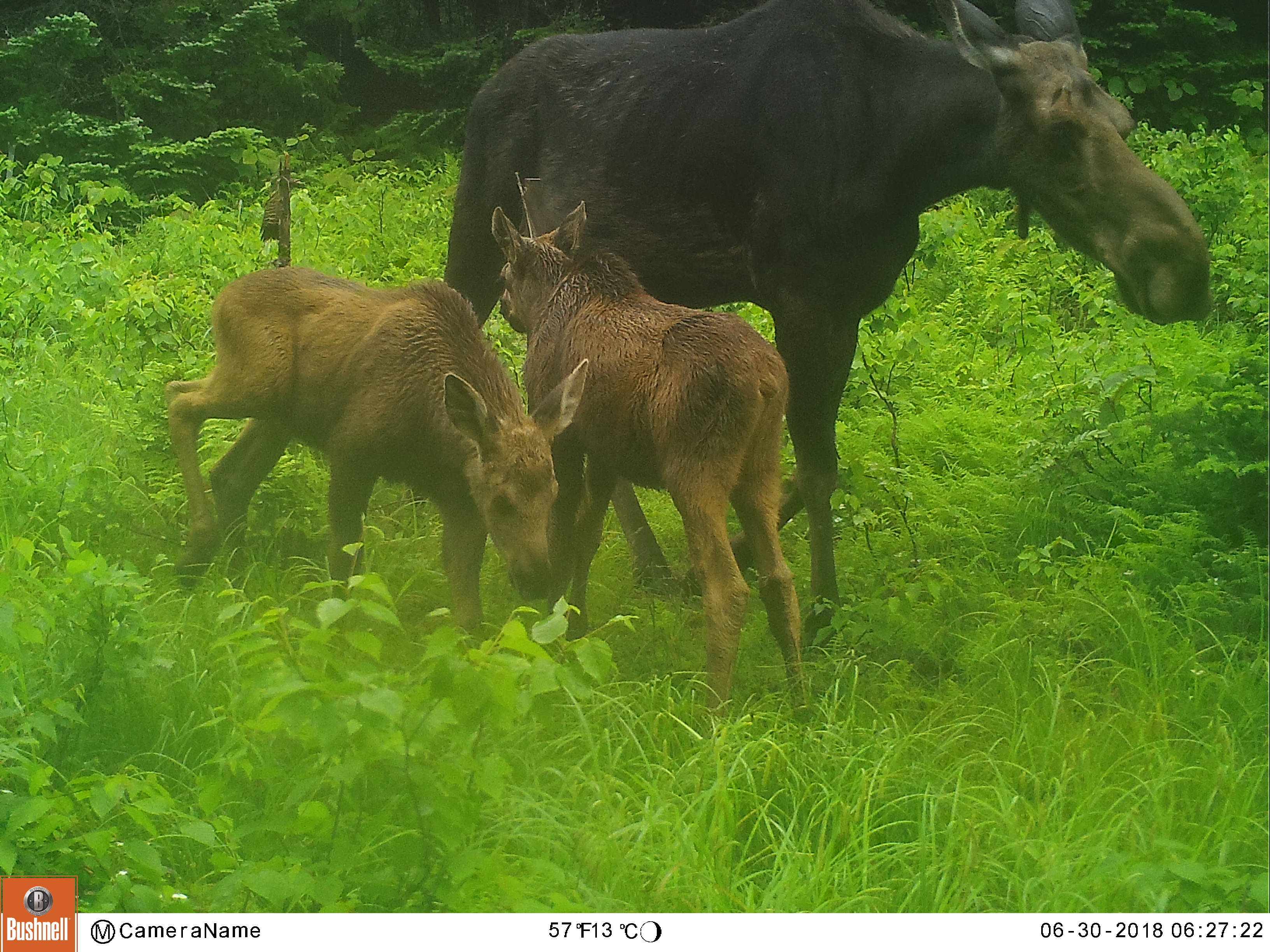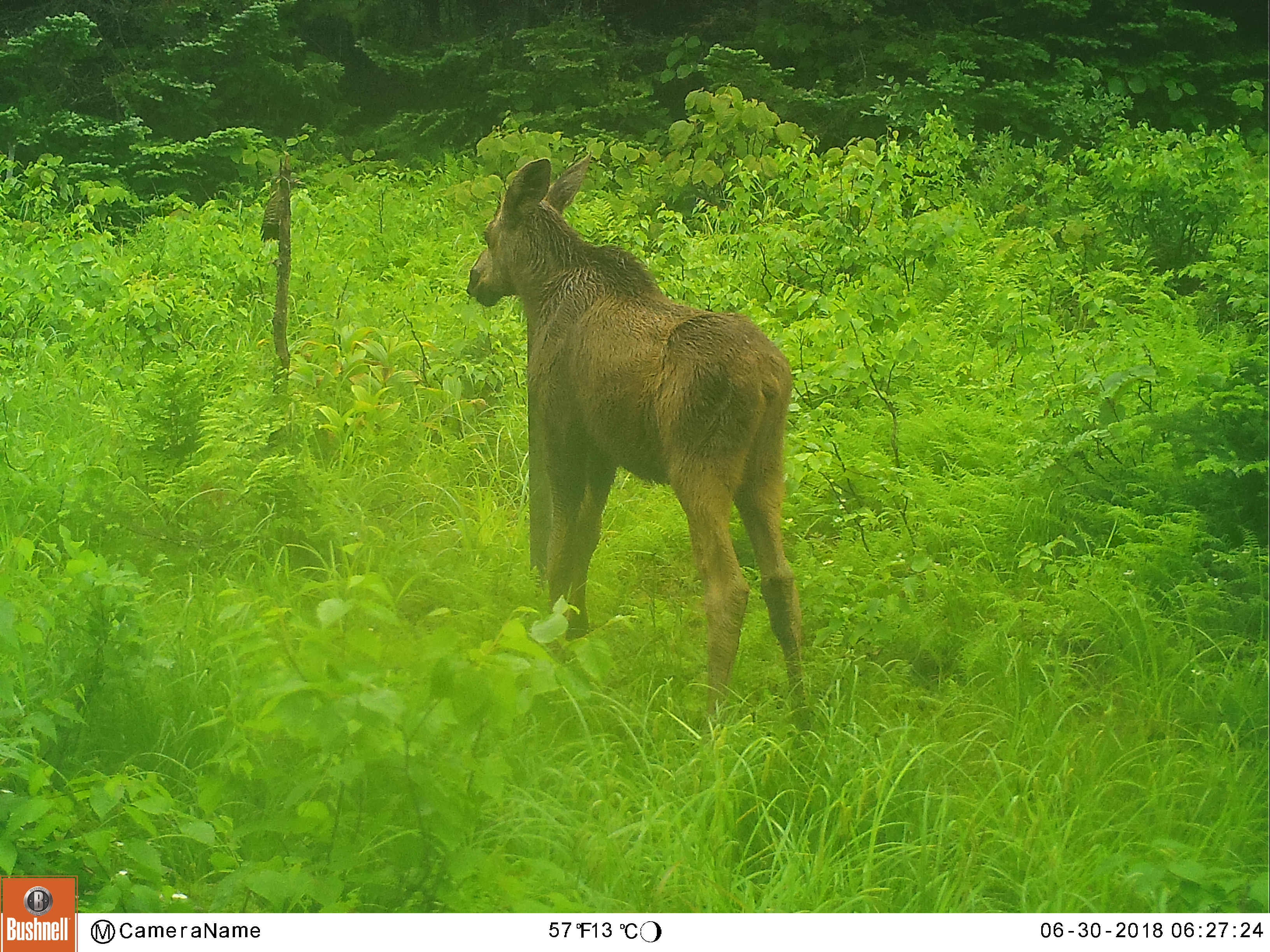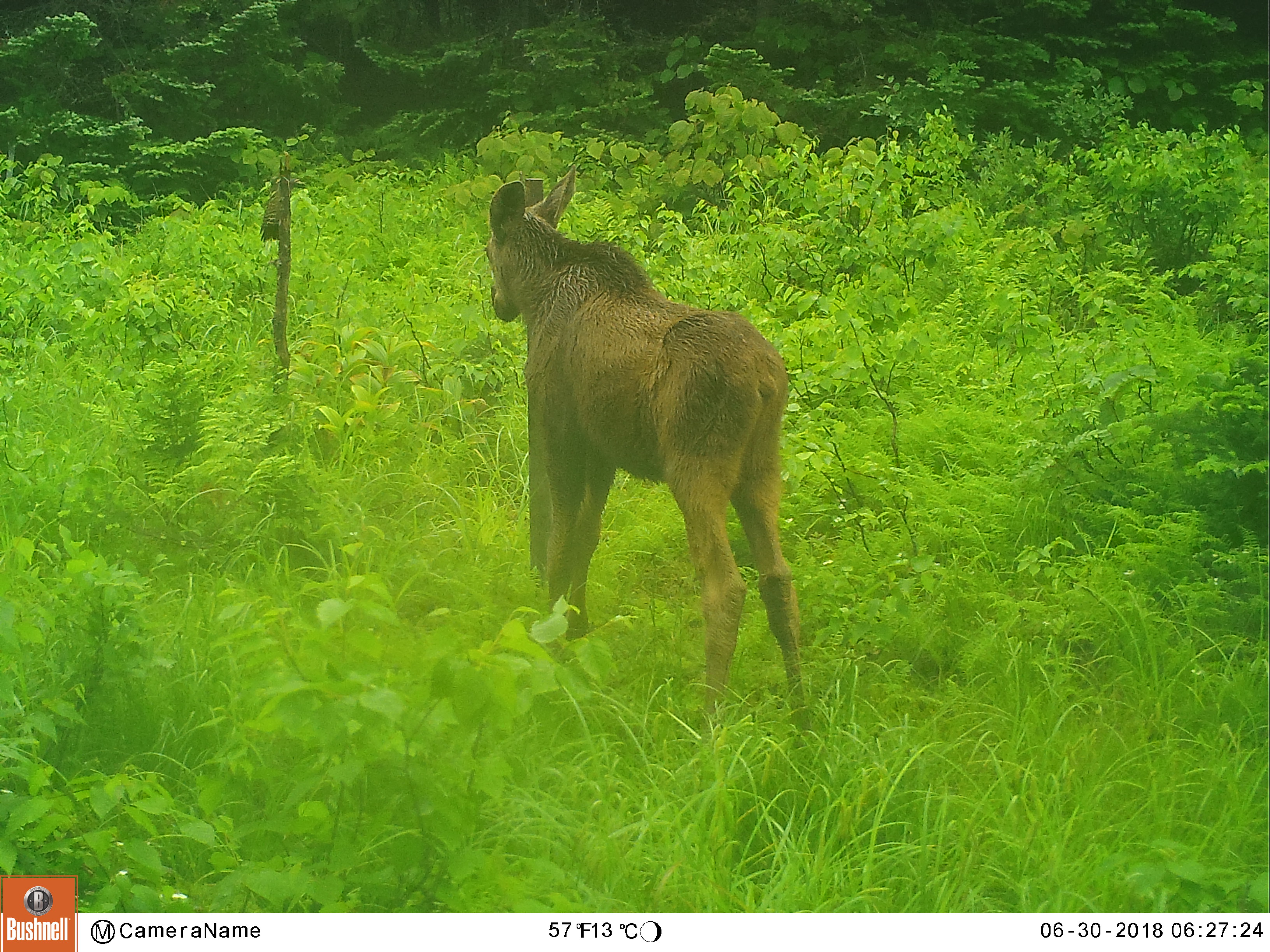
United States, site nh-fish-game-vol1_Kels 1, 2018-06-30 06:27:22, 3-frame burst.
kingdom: Animalia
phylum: Chordata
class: Mammalia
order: Artiodactyla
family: Cervidae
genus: Alces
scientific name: Alces alces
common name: moose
Moose (Alces alces).